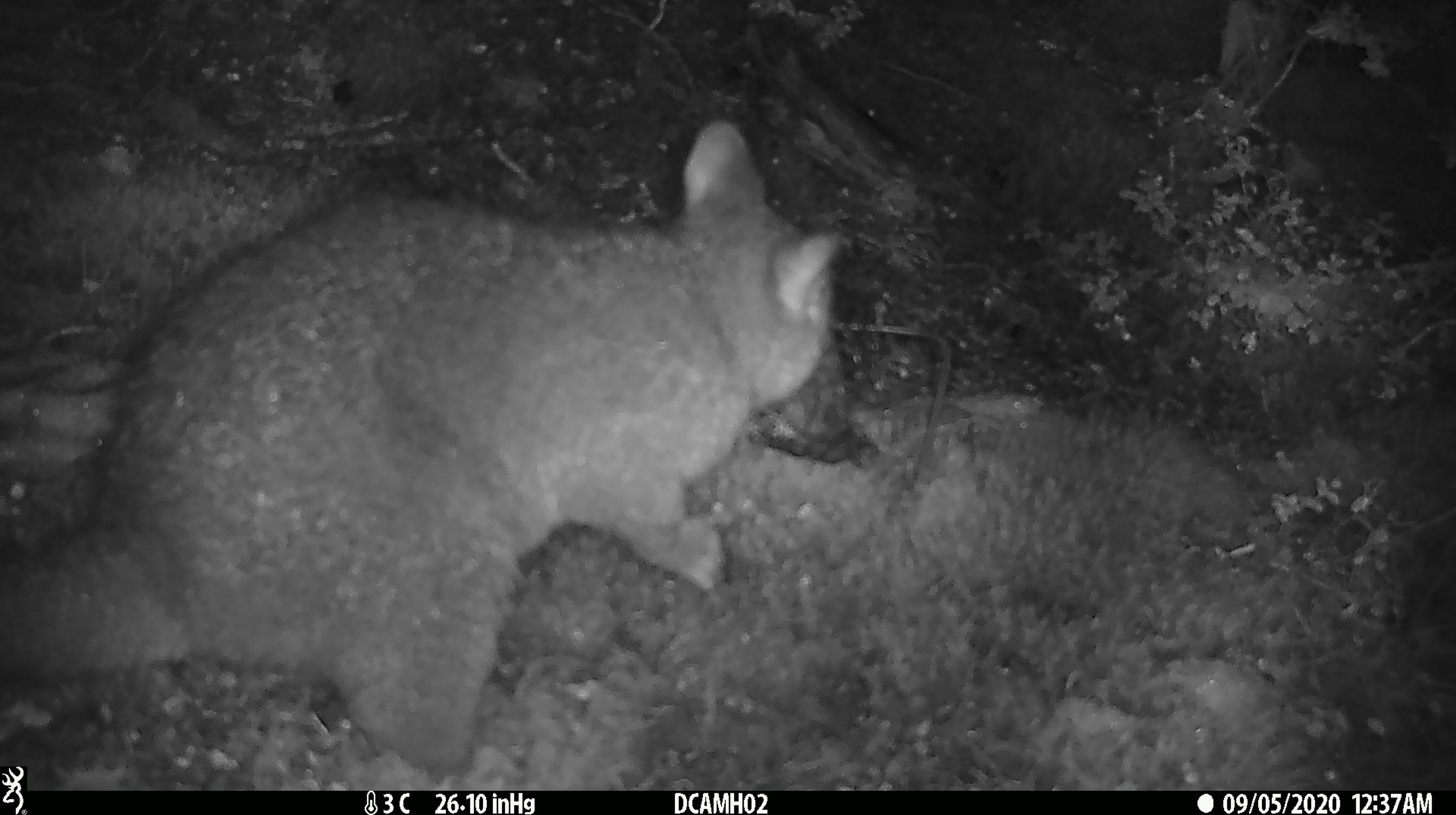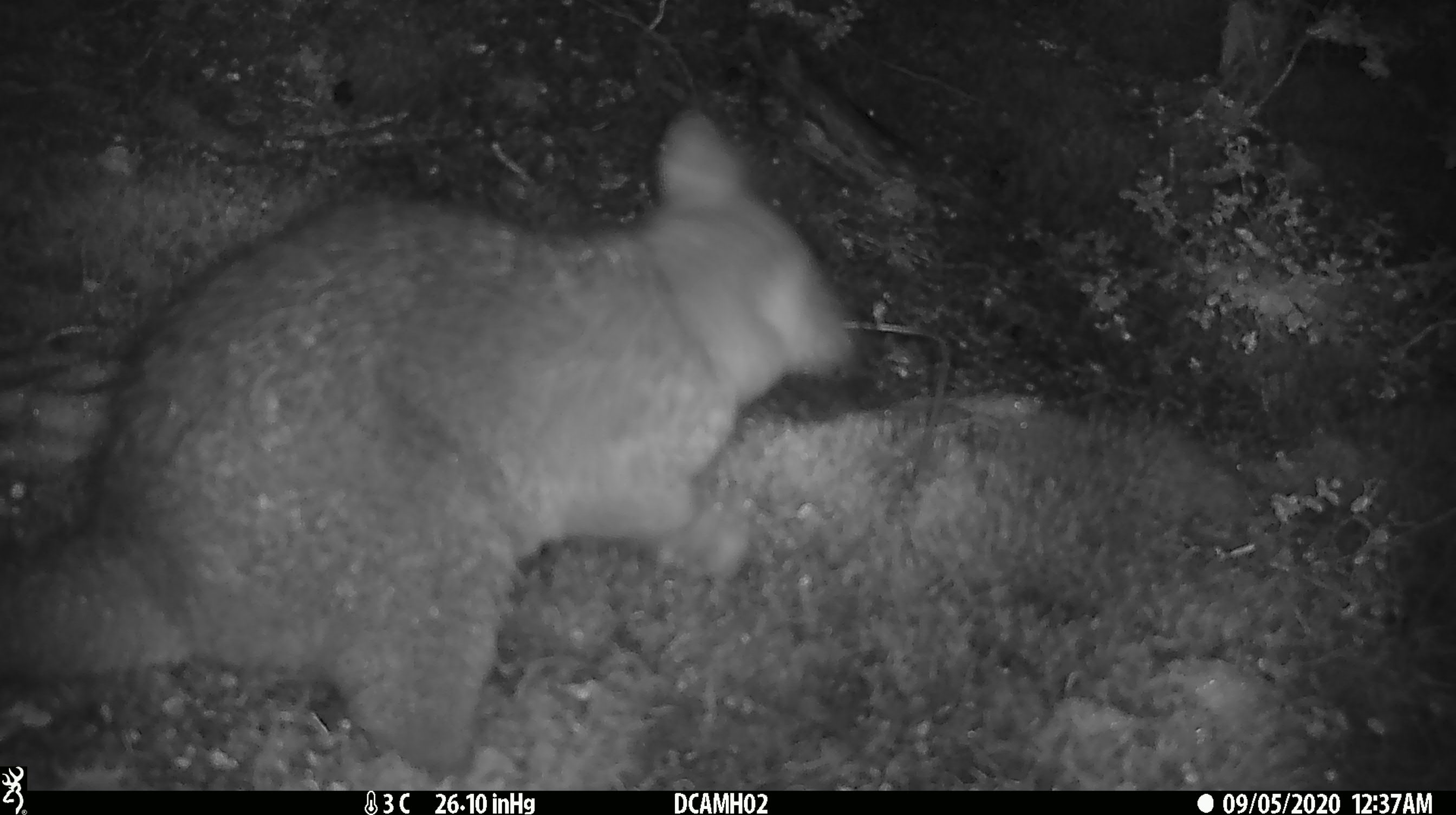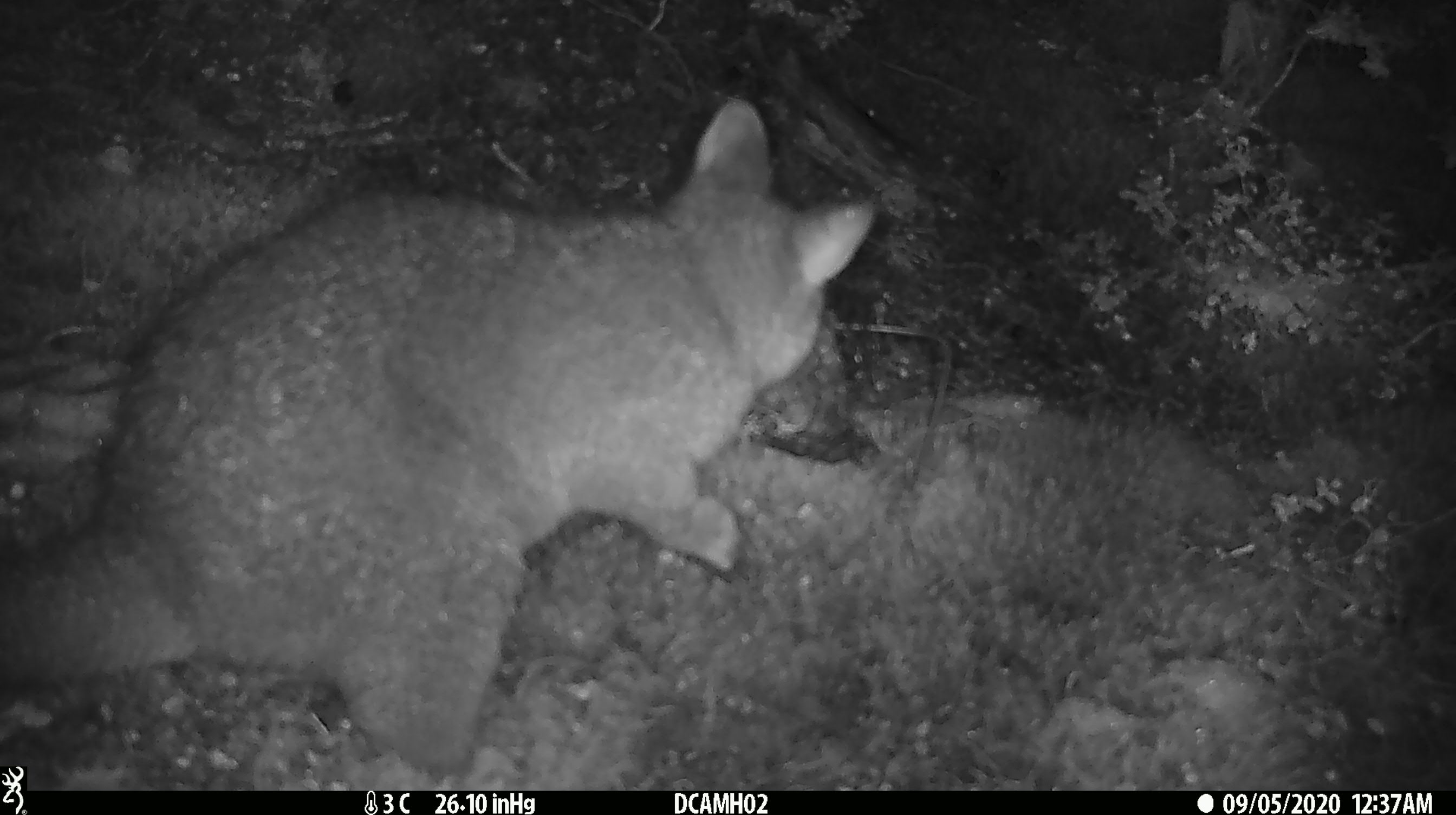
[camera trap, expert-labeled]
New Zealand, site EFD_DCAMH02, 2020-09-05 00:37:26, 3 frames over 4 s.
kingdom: Animalia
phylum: Chordata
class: Mammalia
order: Diprotodontia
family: Phalangeridae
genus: Trichosurus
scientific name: Trichosurus vulpecula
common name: common brushtail possum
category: possum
Possum (common brushtail possum) (Trichosurus vulpecula).